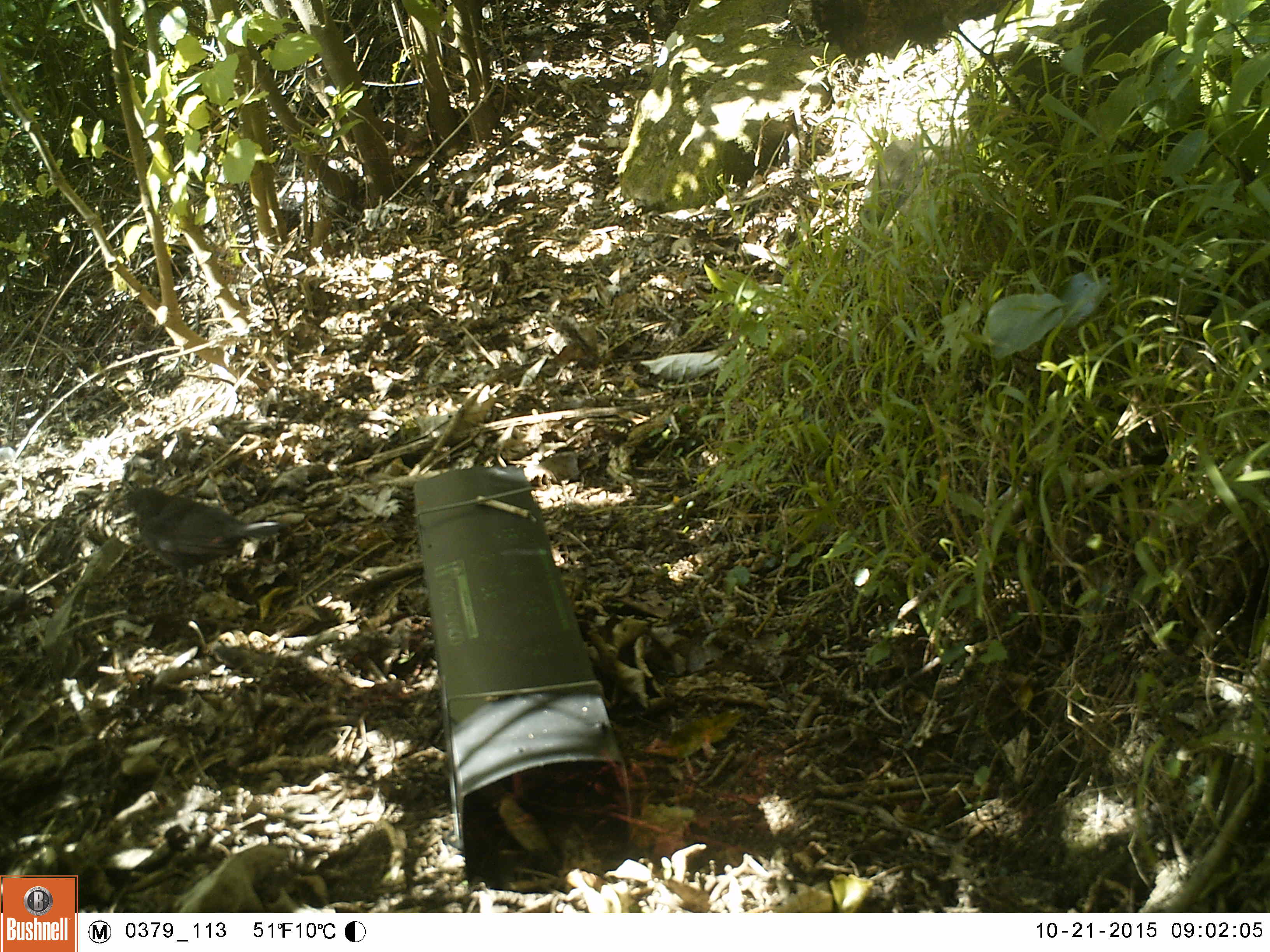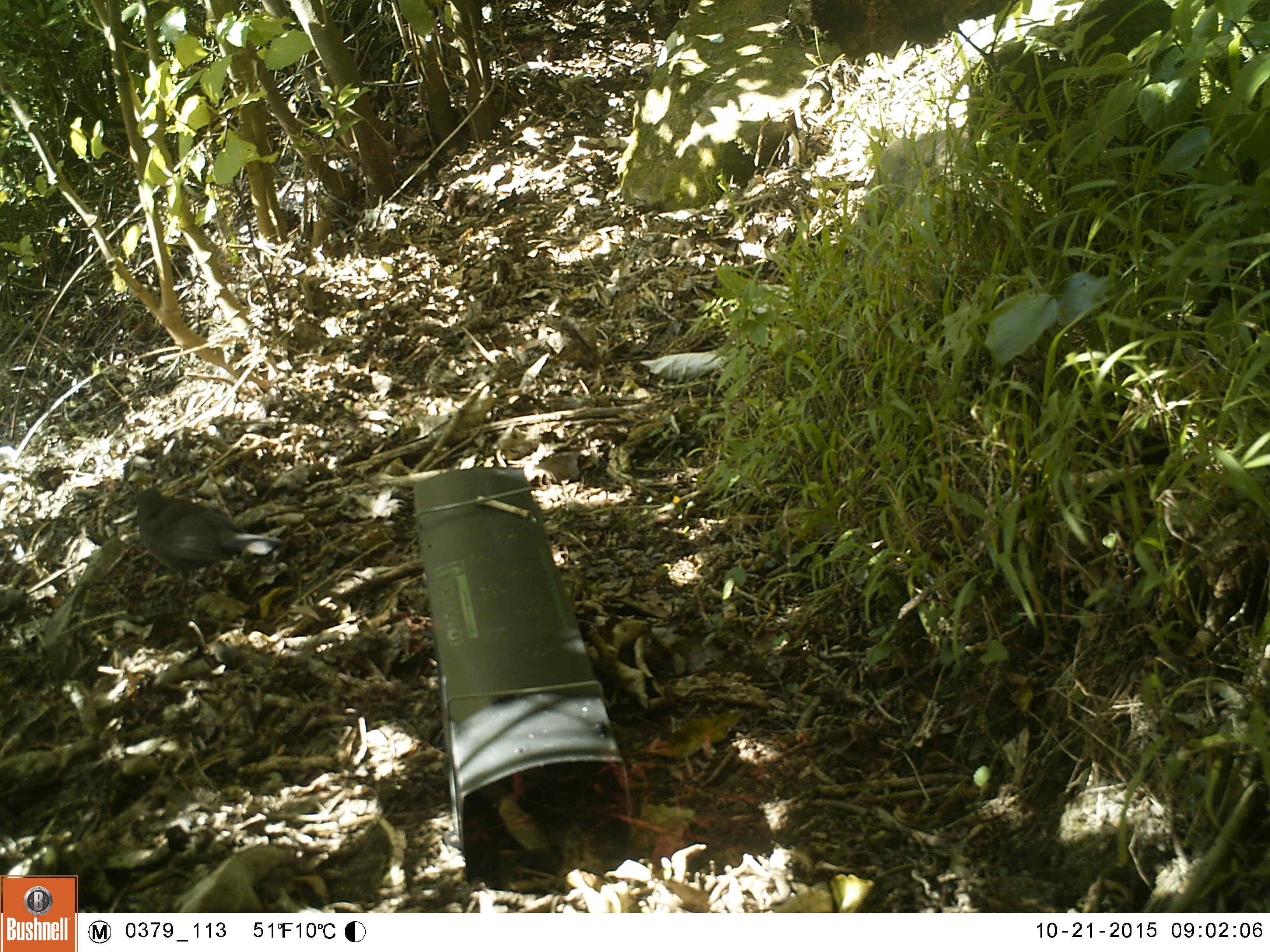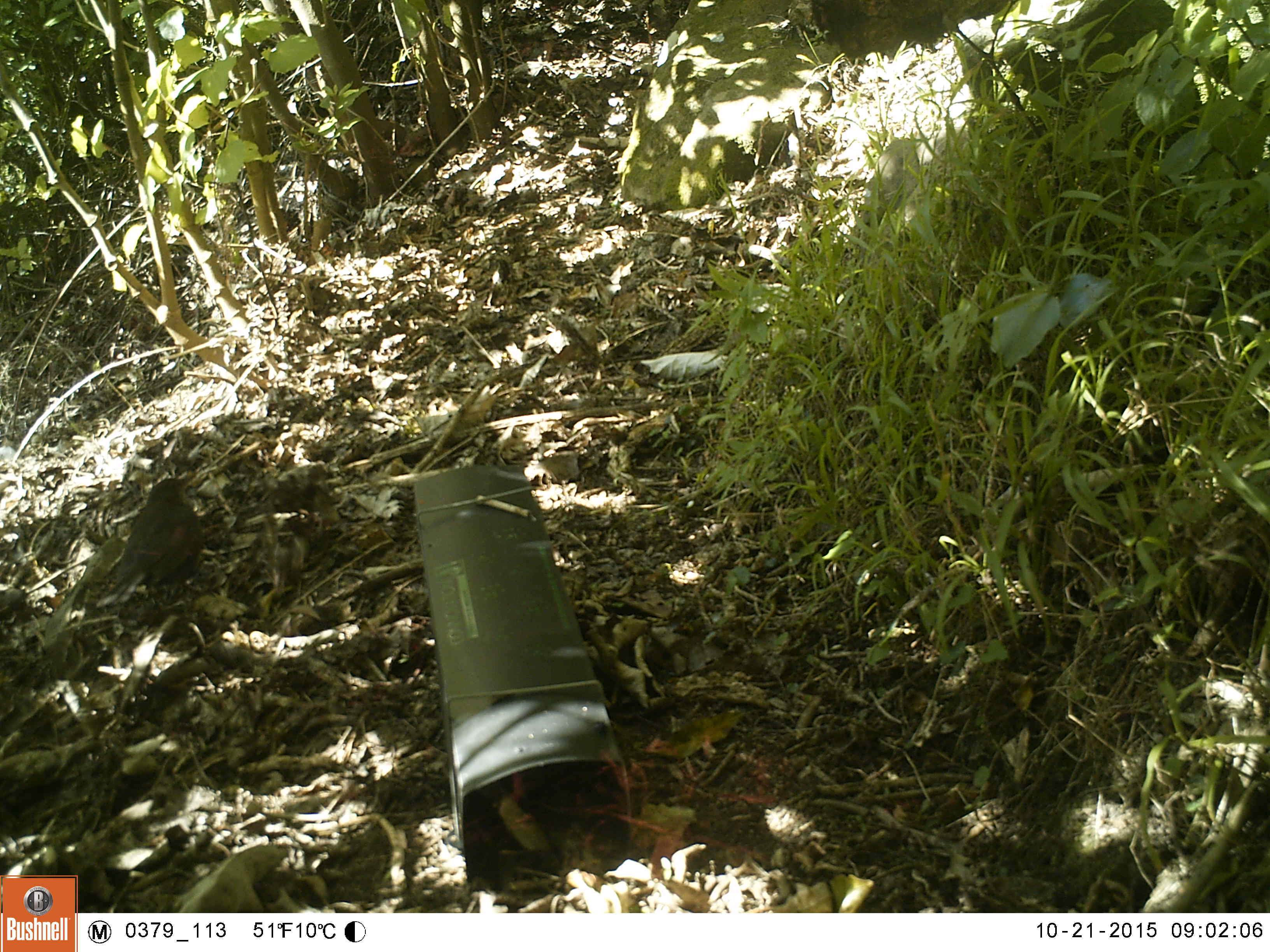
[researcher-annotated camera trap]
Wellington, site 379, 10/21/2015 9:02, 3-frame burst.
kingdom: Animalia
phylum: Chordata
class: Aves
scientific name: Aves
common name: bird